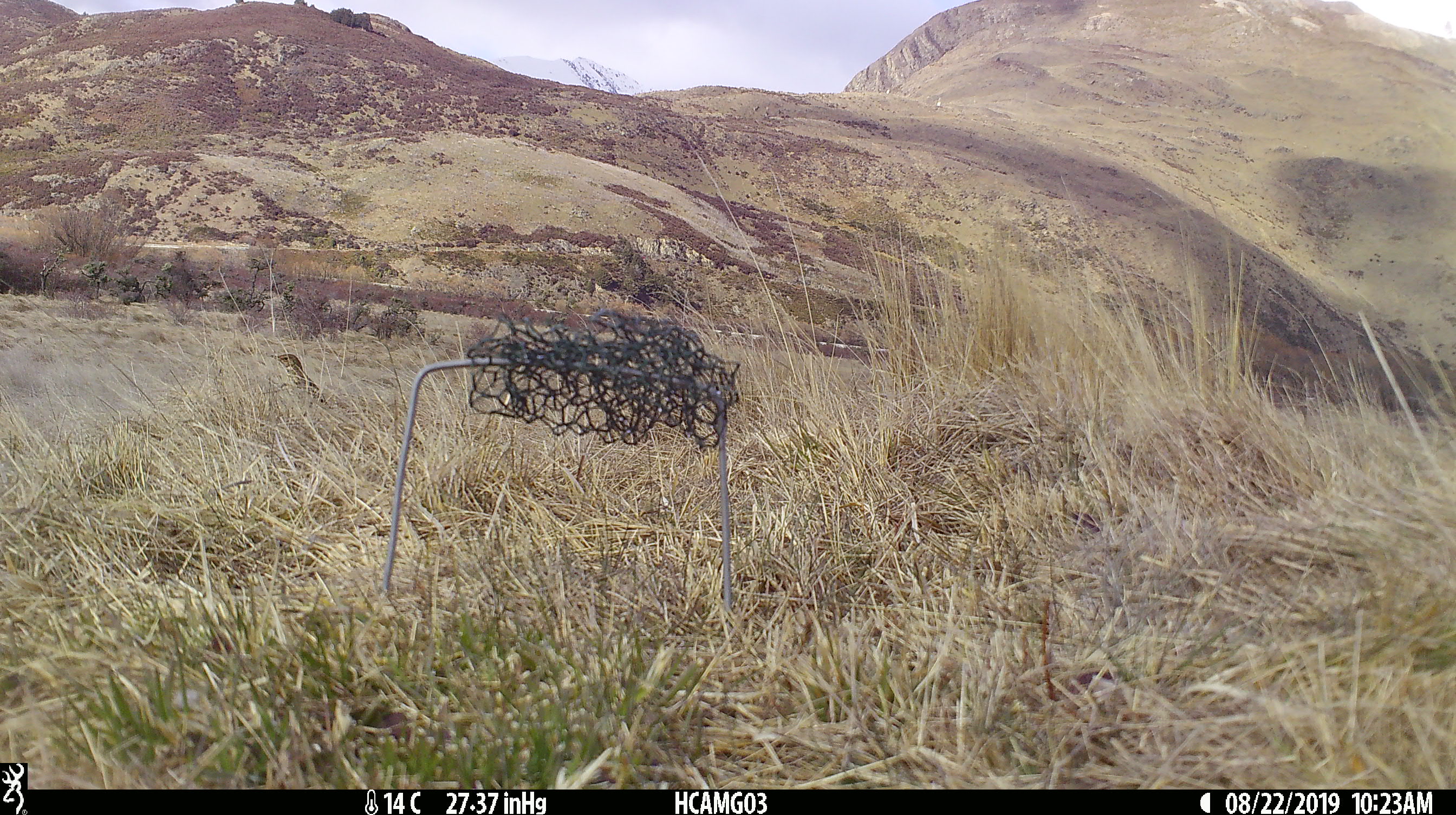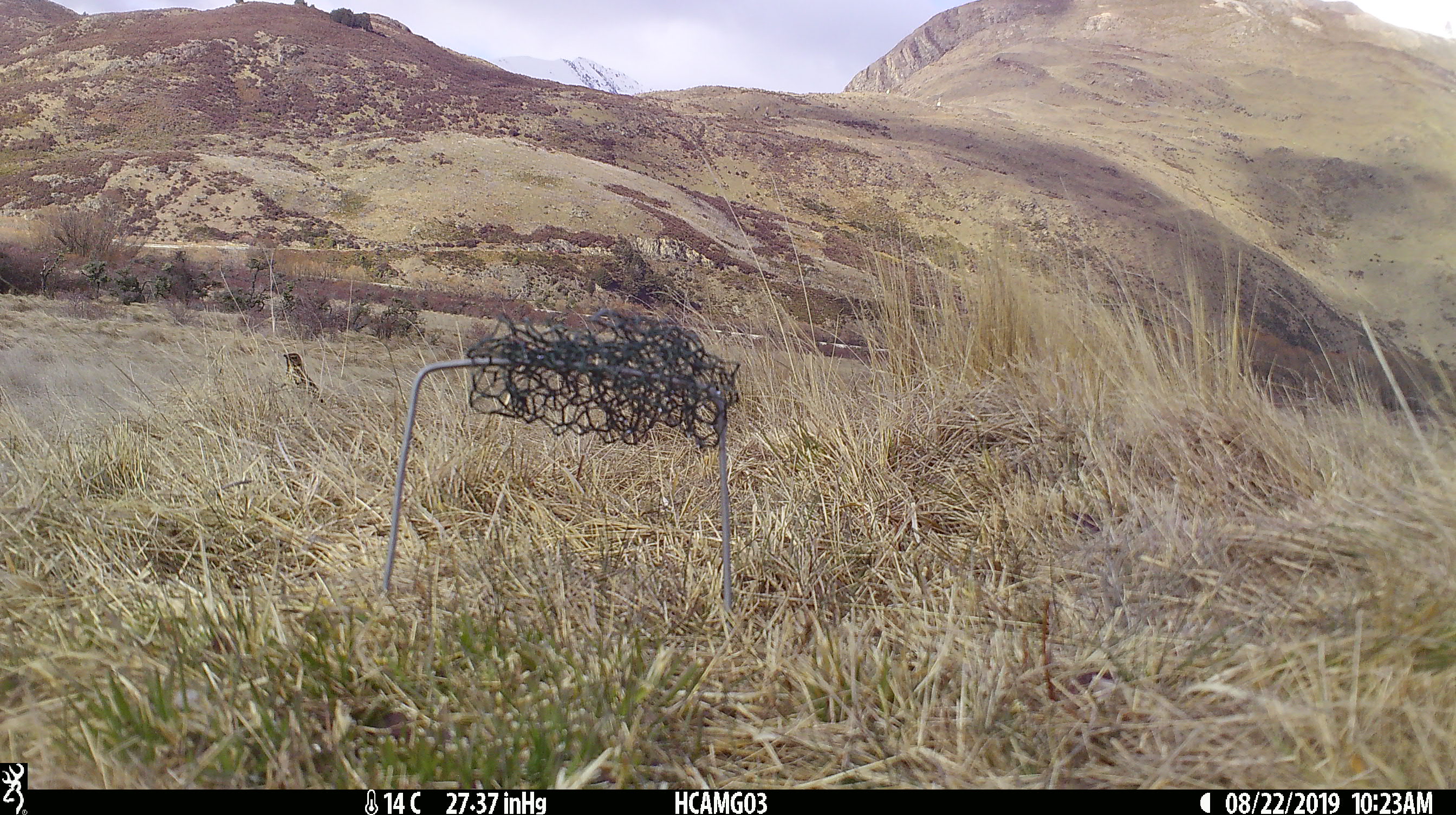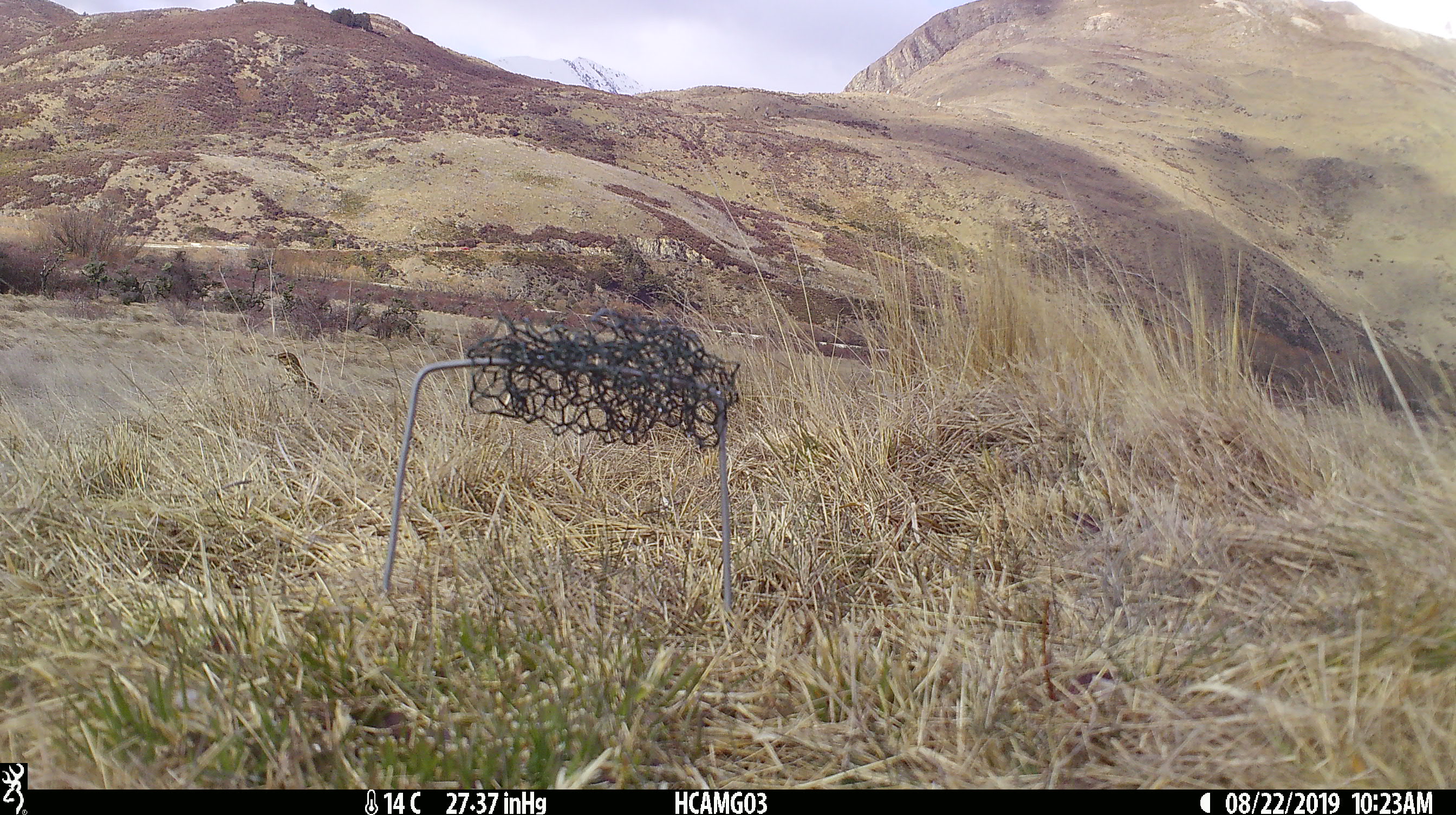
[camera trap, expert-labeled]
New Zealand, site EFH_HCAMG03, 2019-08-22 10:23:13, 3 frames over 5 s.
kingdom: Animalia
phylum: Chordata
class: Aves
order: Passeriformes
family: Turdidae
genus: Turdus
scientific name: Turdus philomelos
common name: song thrush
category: thrush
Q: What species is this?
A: Thrush (song thrush) (Turdus philomelos).